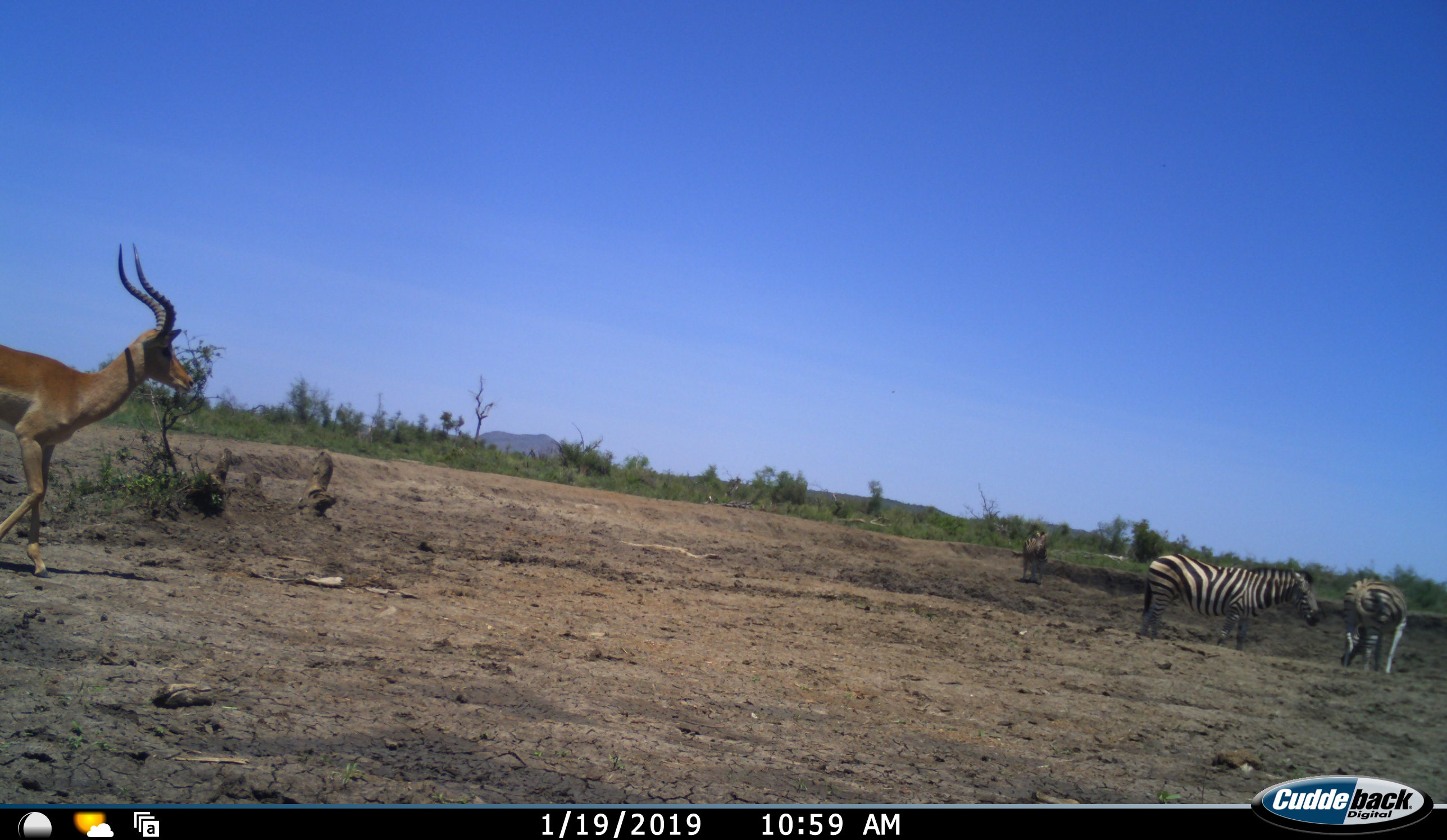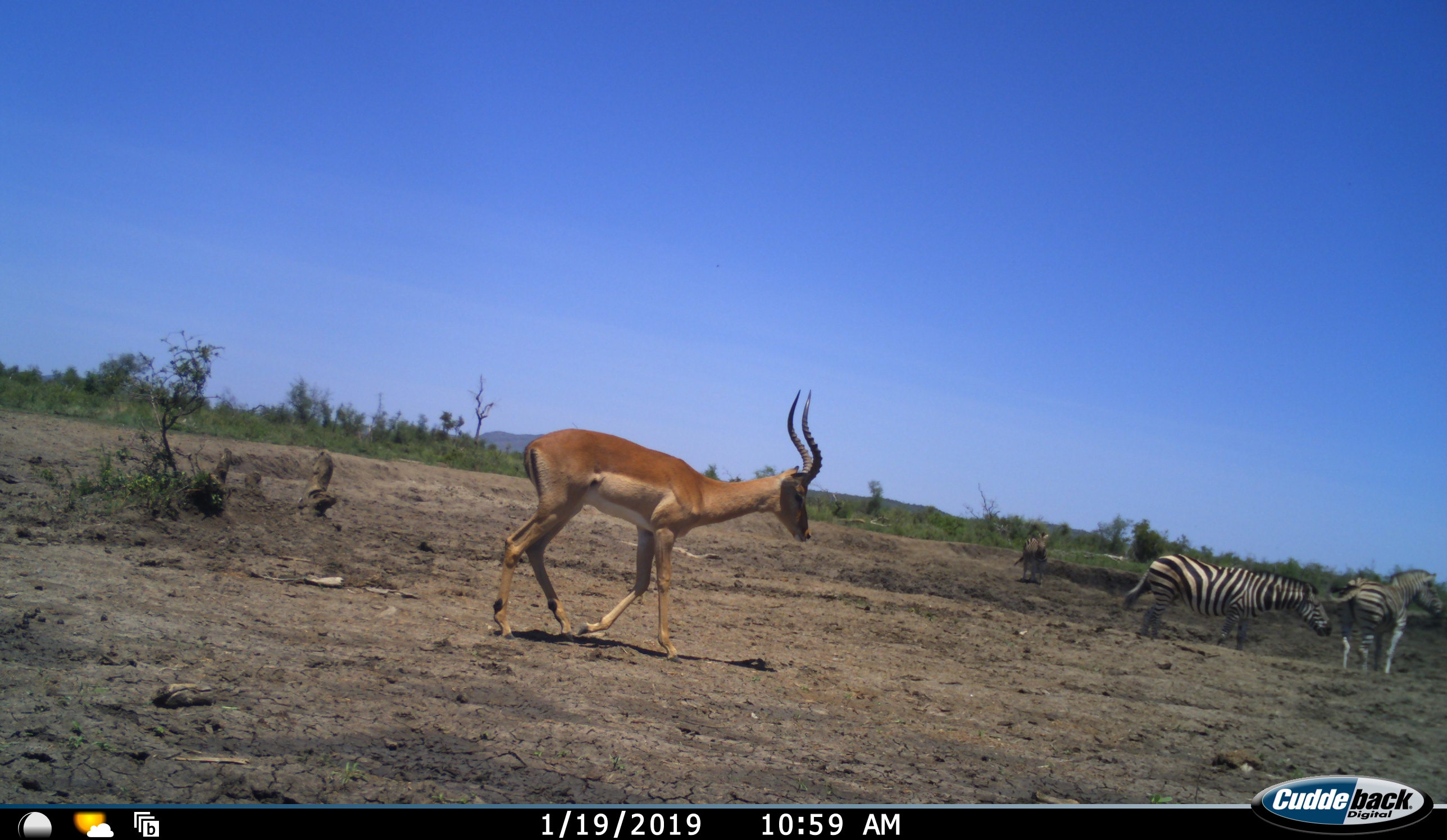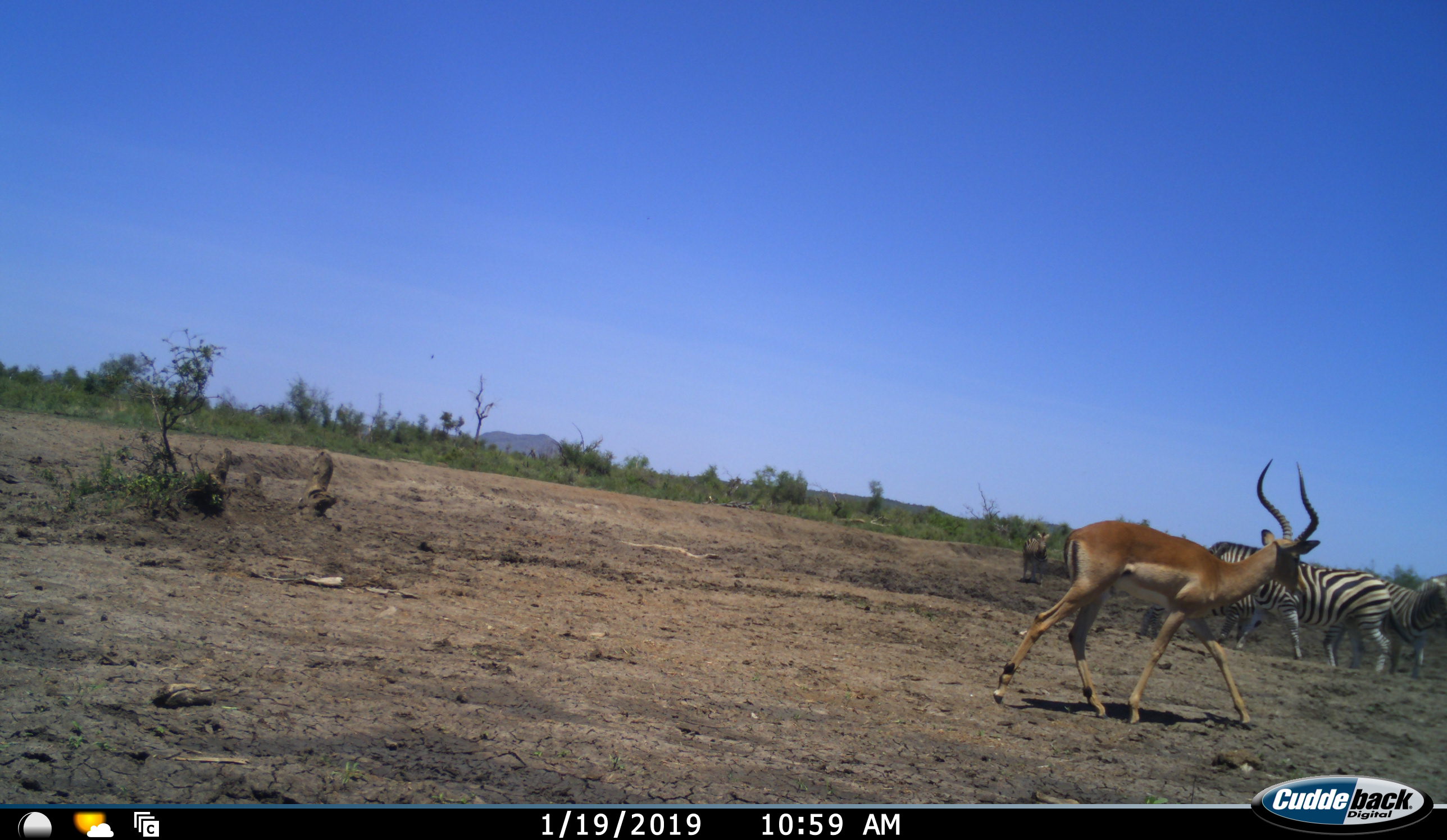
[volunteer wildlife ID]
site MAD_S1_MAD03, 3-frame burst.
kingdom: Animalia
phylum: Chordata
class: Mammalia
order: Artiodactyla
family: Bovidae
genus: Aepyceros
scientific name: Aepyceros melampus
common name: impala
Impala (Aepyceros melampus), count 1. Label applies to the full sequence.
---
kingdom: Animalia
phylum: Chordata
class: Mammalia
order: Perissodactyla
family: Equidae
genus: Equus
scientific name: Equus quagga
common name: plains zebra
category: zebraplains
Zebraplains (plains zebra) (Equus quagga), count 3. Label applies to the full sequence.